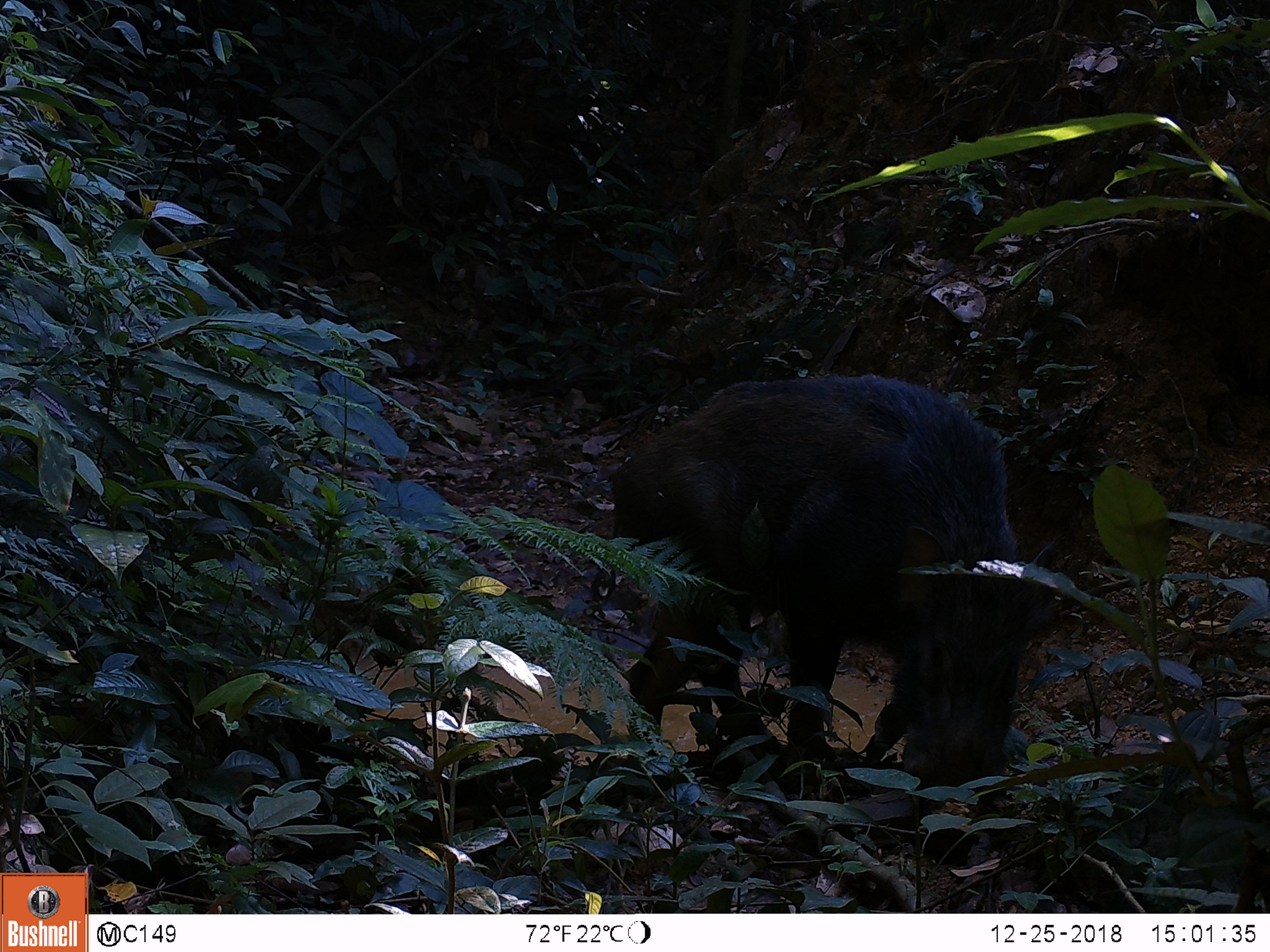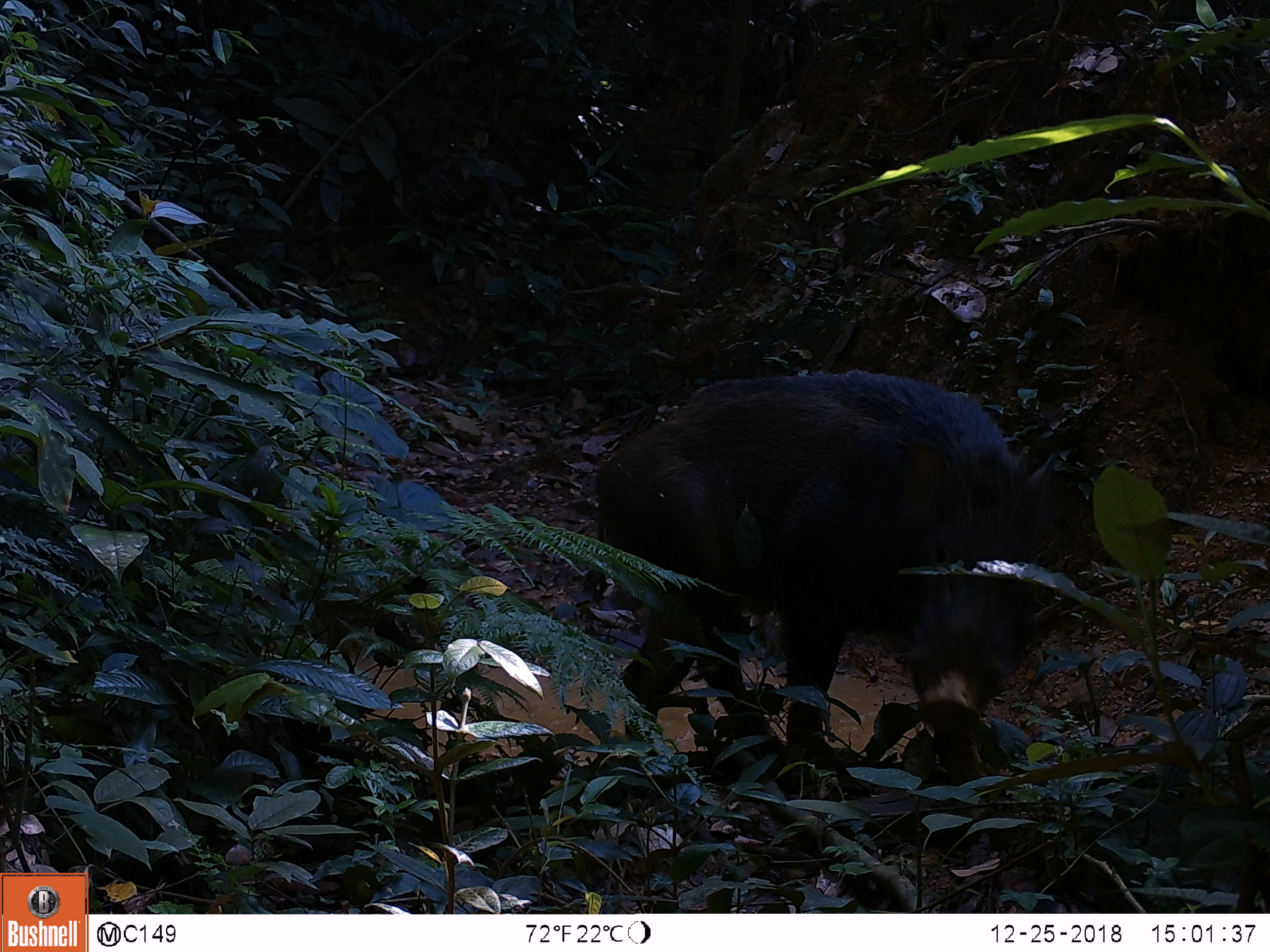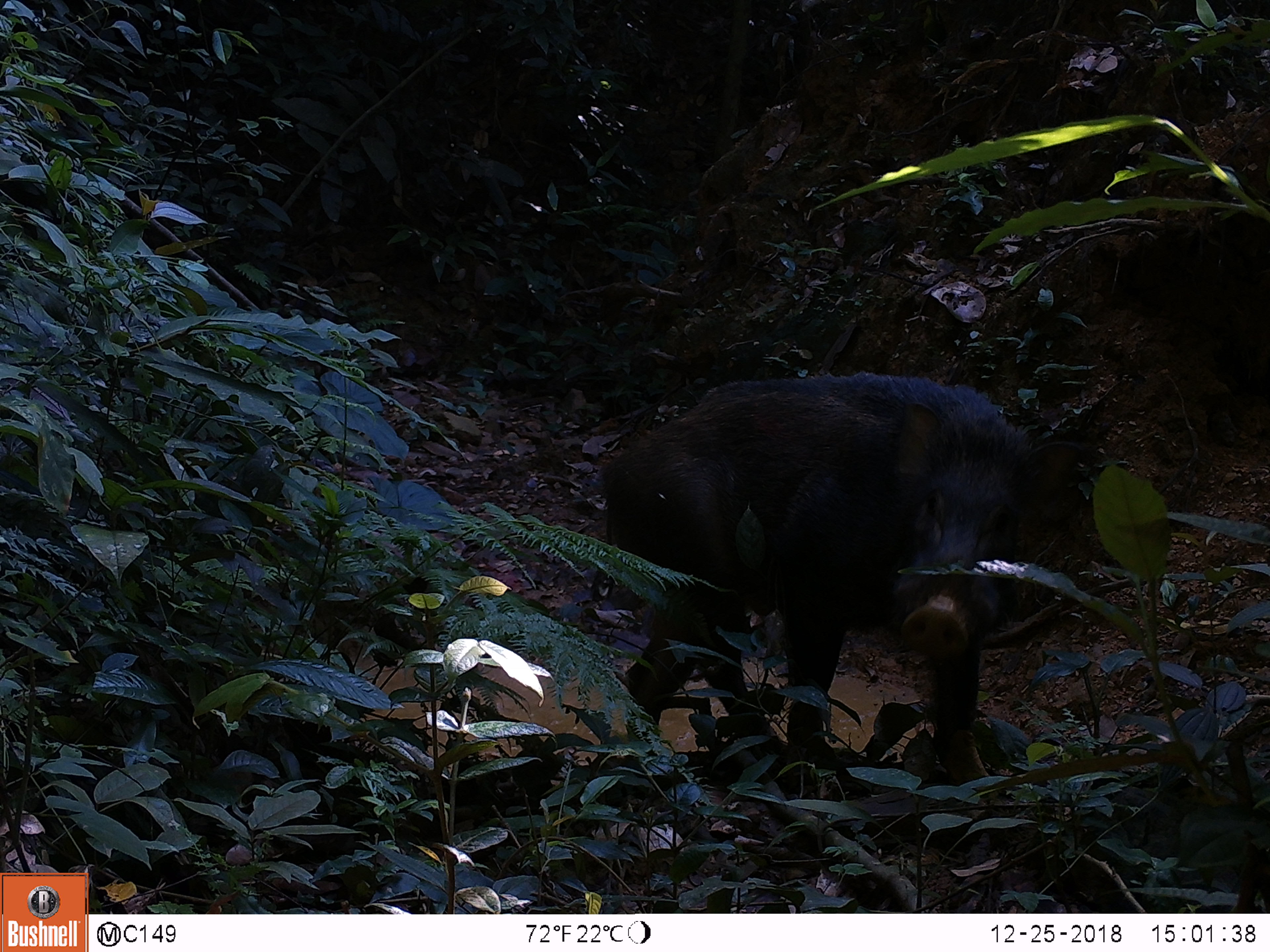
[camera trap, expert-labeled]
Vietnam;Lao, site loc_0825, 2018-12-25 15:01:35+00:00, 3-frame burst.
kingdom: Animalia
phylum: Chordata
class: Mammalia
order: Artiodactyla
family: Suidae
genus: Sus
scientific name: Sus scrofa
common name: eurasian wild pig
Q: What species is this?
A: Eurasian wild pig (Sus scrofa).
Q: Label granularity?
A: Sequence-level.